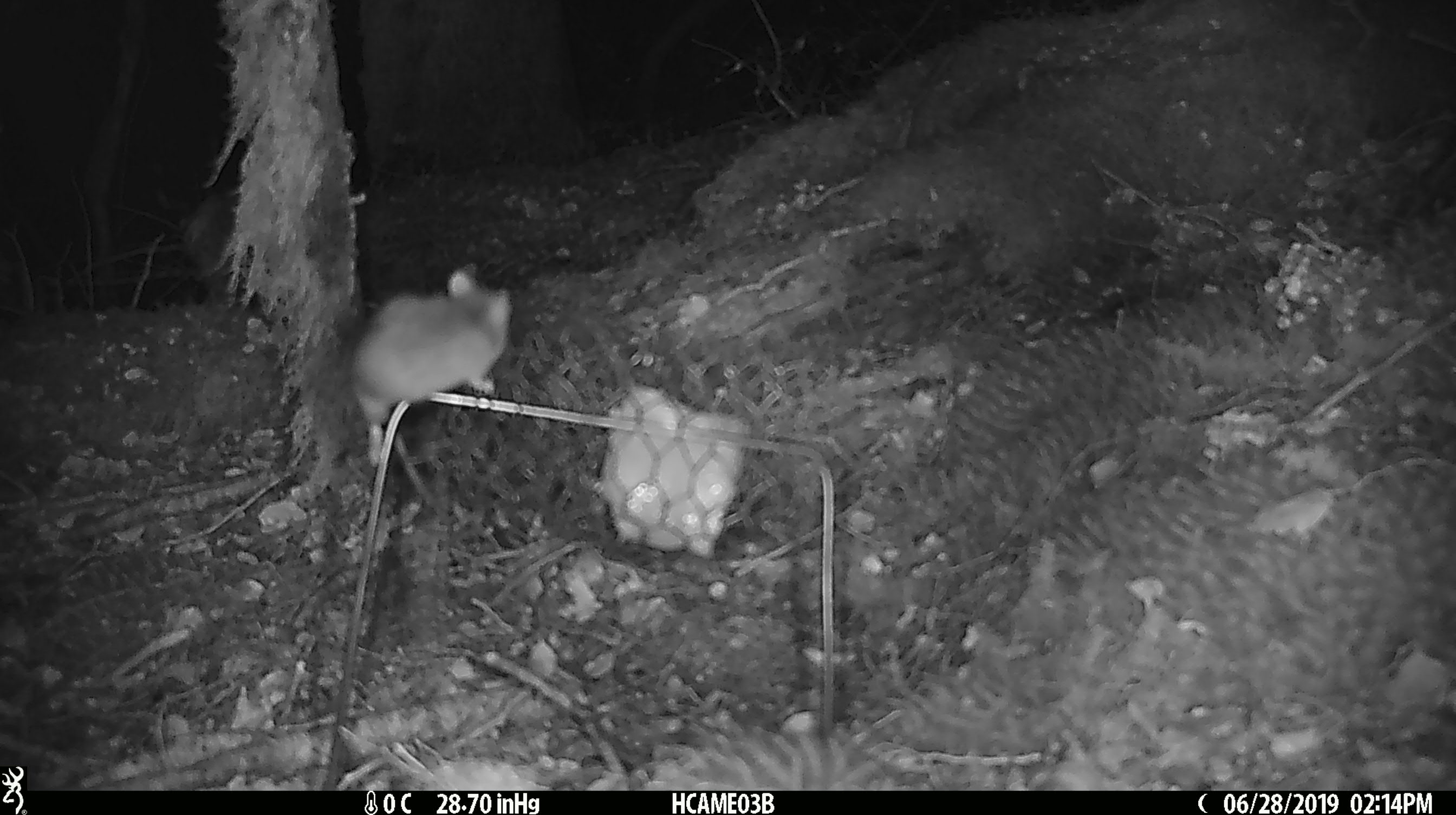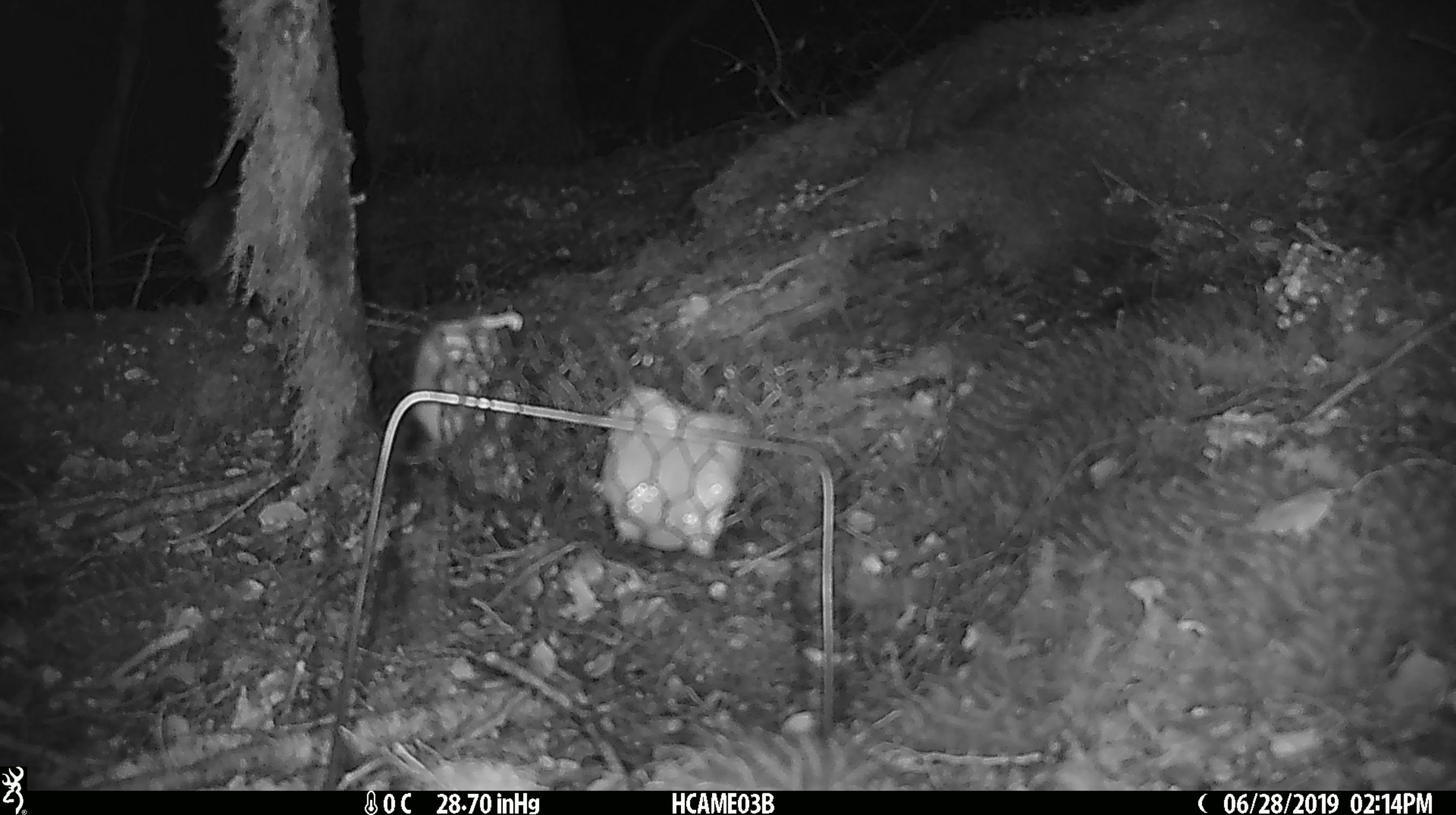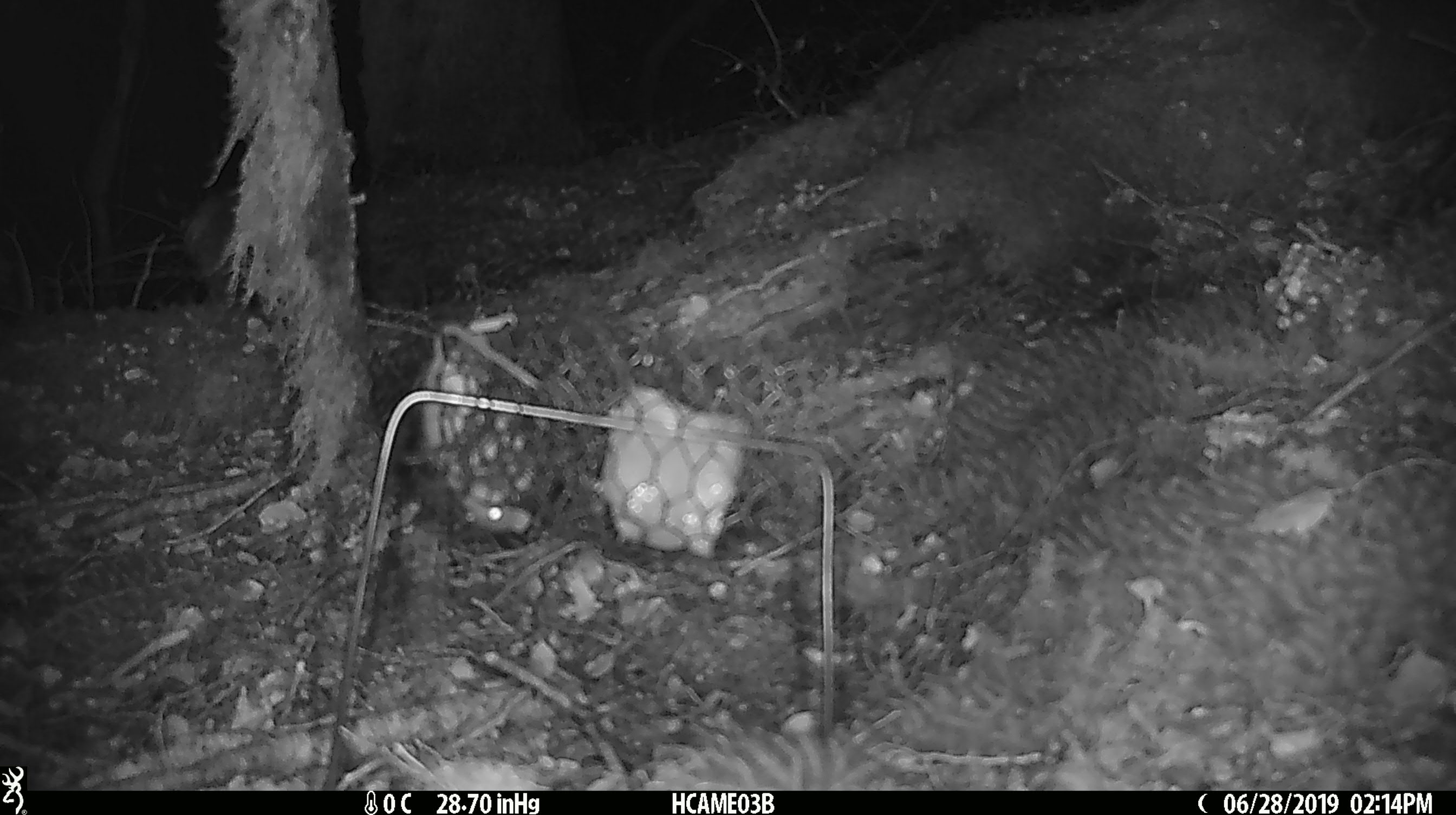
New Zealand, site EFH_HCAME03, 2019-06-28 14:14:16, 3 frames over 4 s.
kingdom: Animalia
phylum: Chordata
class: Mammalia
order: Rodentia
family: Muridae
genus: Mus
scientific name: Mus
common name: mouse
Mouse (Mus).